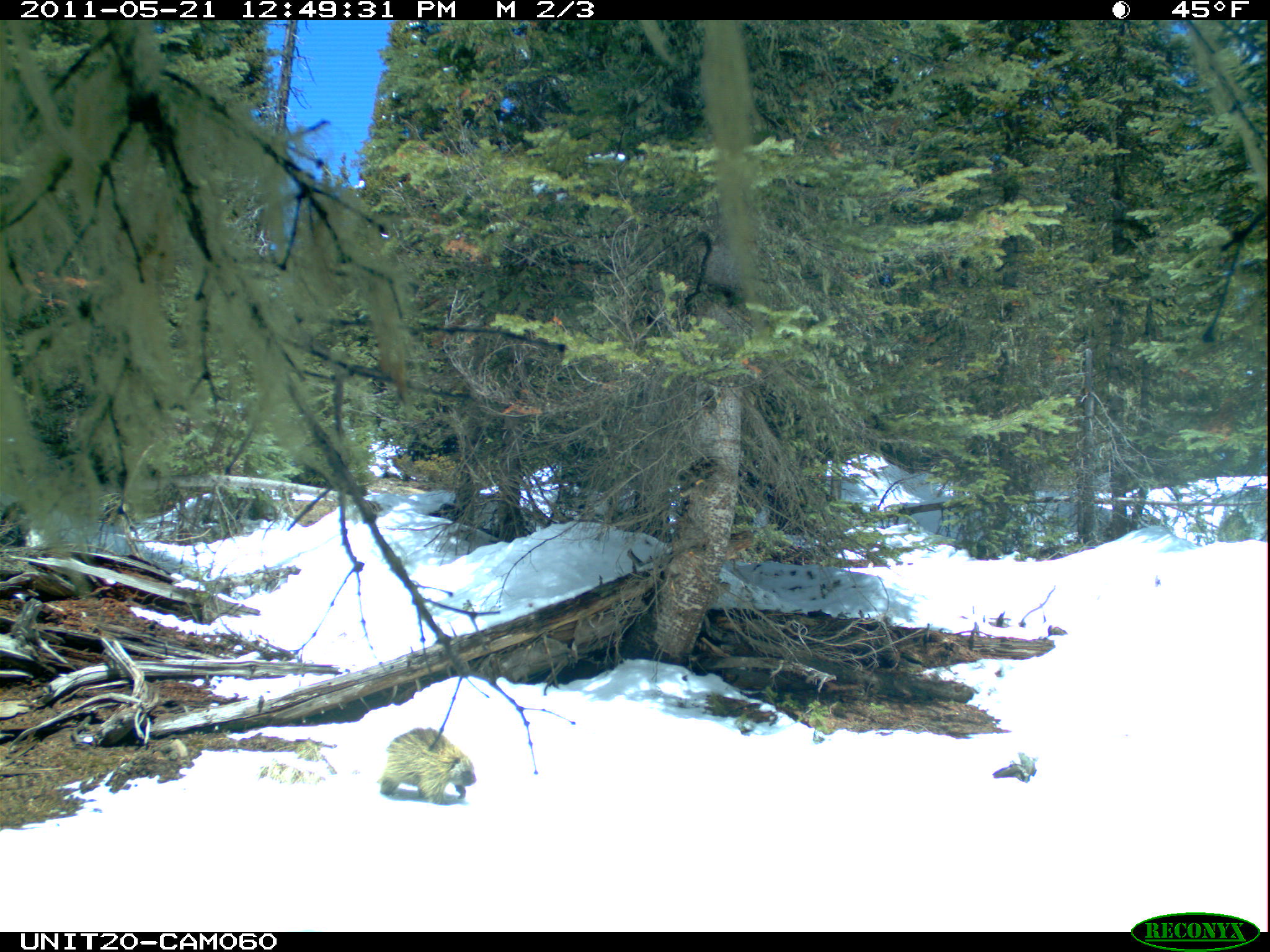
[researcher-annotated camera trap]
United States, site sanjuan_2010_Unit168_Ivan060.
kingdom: Animalia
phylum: Chordata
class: Mammalia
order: Rodentia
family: Erethizontidae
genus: Erethizon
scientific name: Erethizon dorsatum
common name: north american porcupine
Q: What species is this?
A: Erethizon dorsatum (north american porcupine).